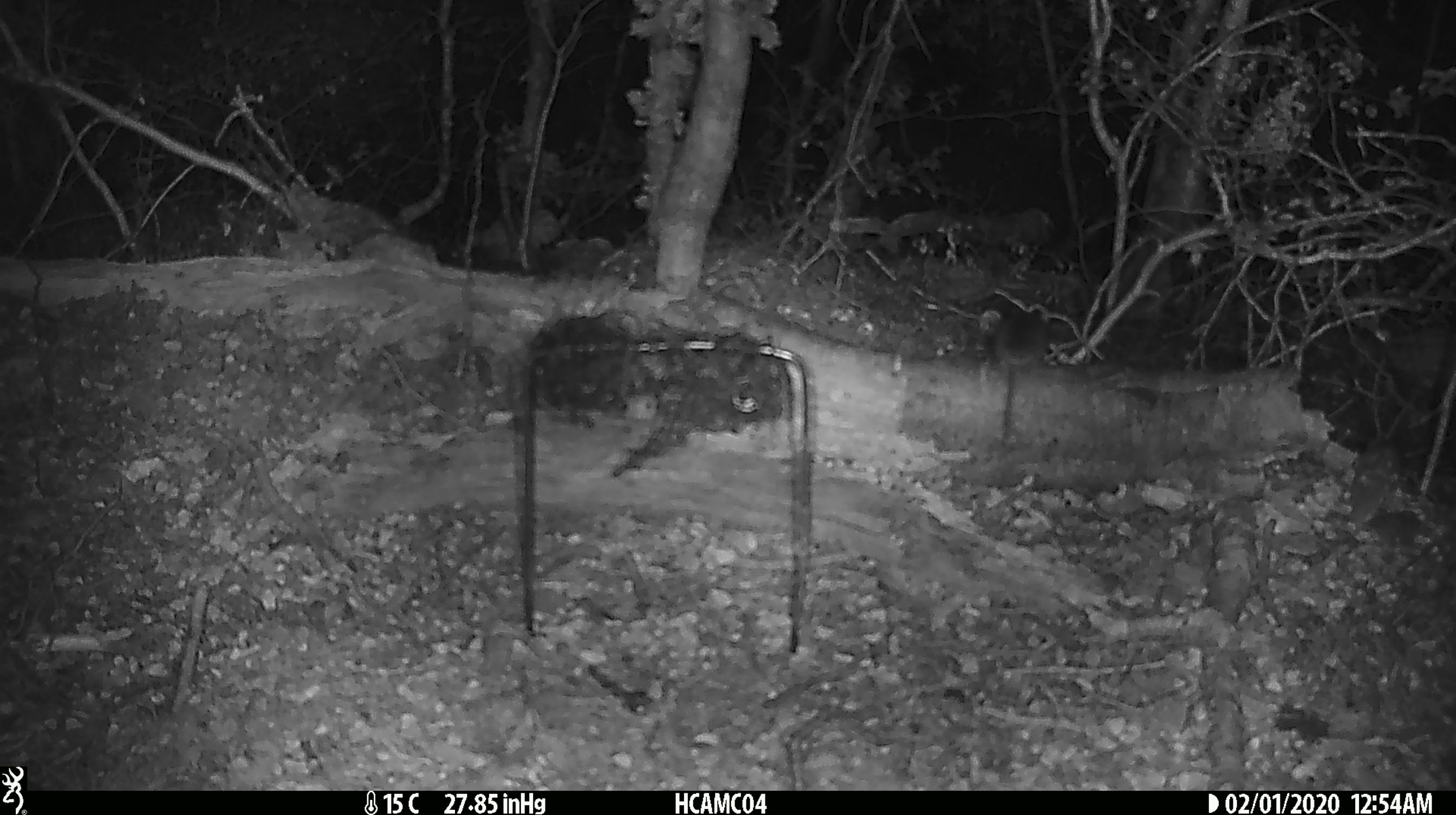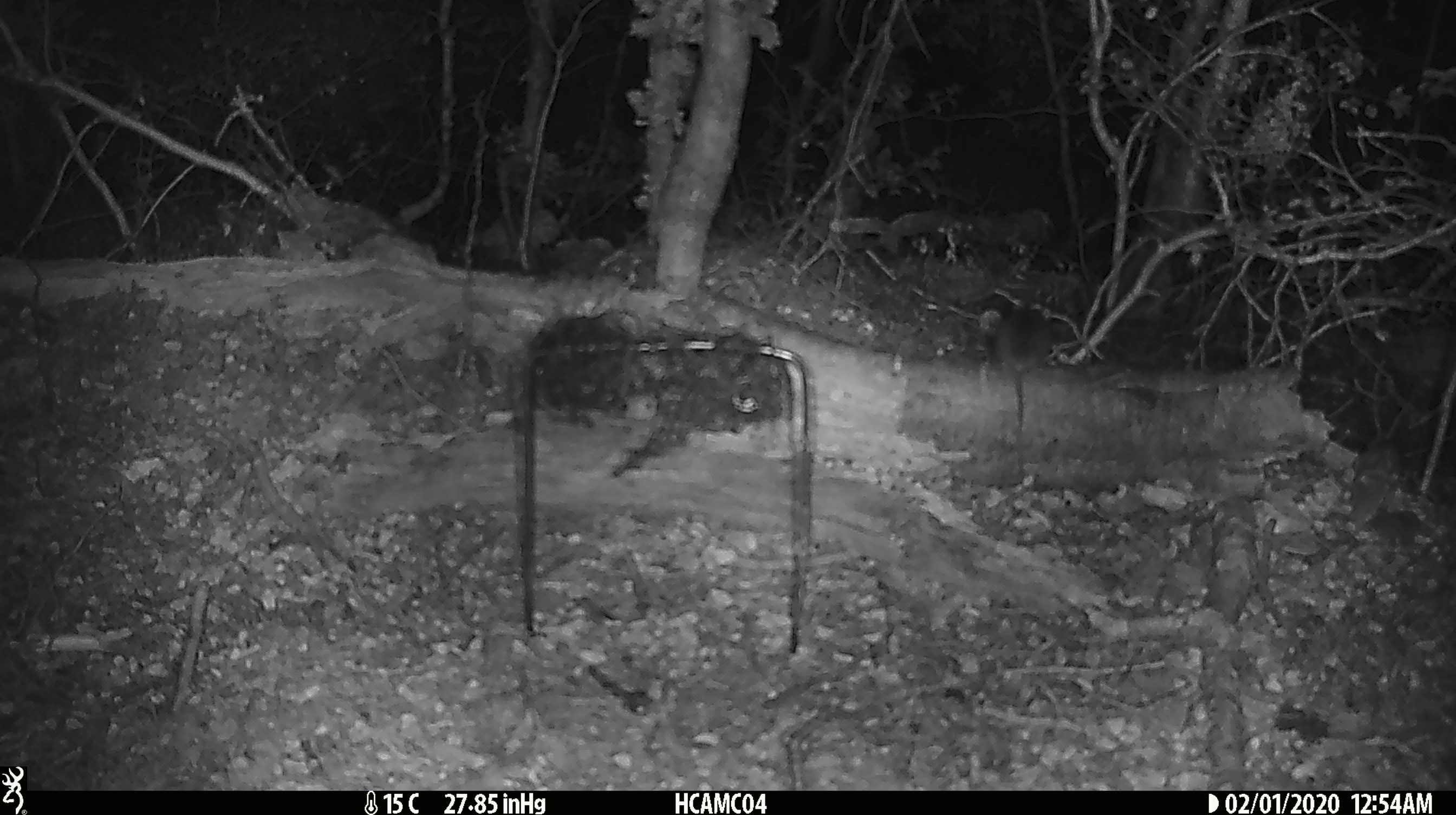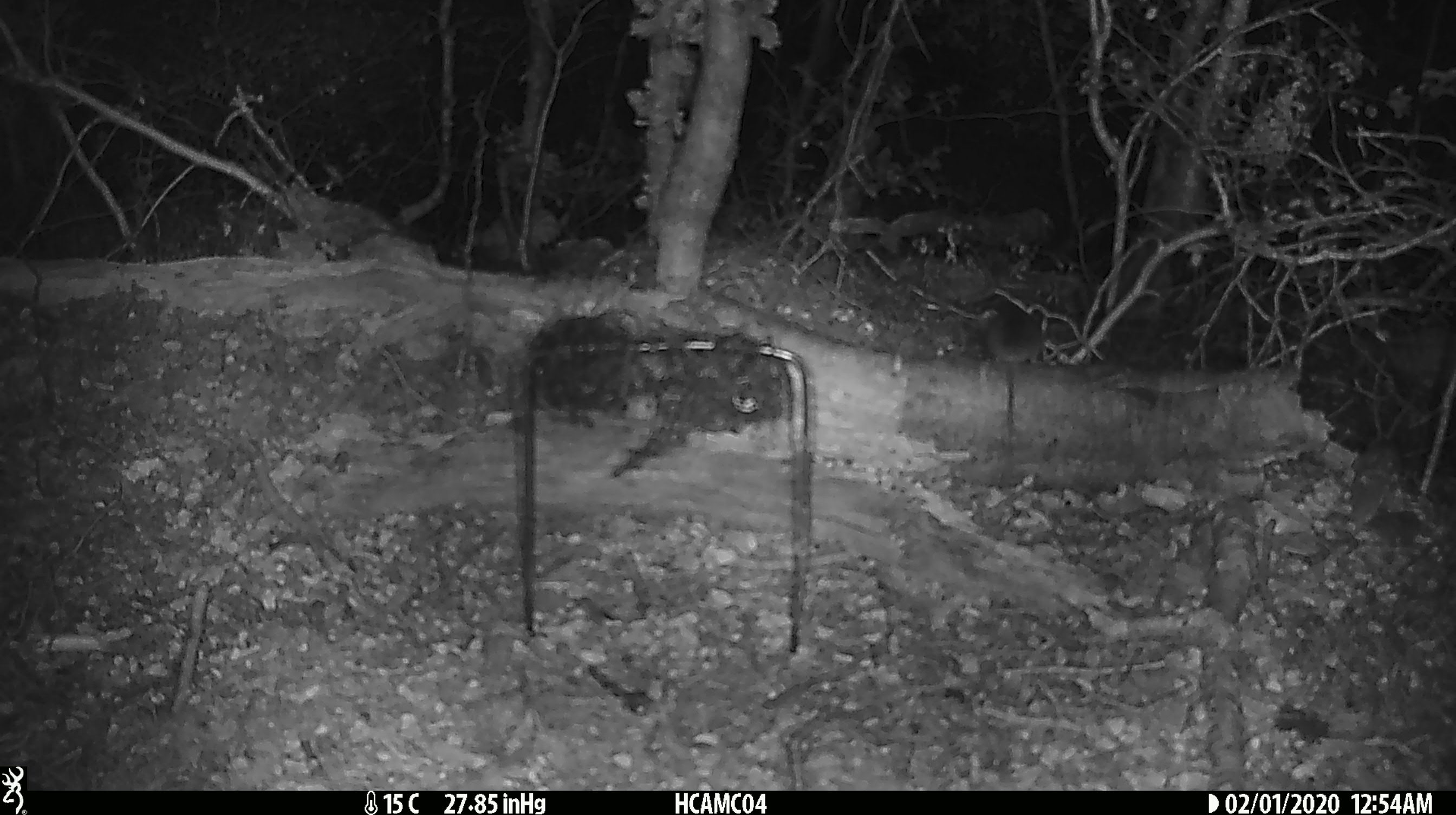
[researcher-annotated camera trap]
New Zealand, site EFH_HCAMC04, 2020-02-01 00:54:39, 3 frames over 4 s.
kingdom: Animalia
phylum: Chordata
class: Mammalia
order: Rodentia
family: Muridae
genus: Mus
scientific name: Mus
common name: mouse